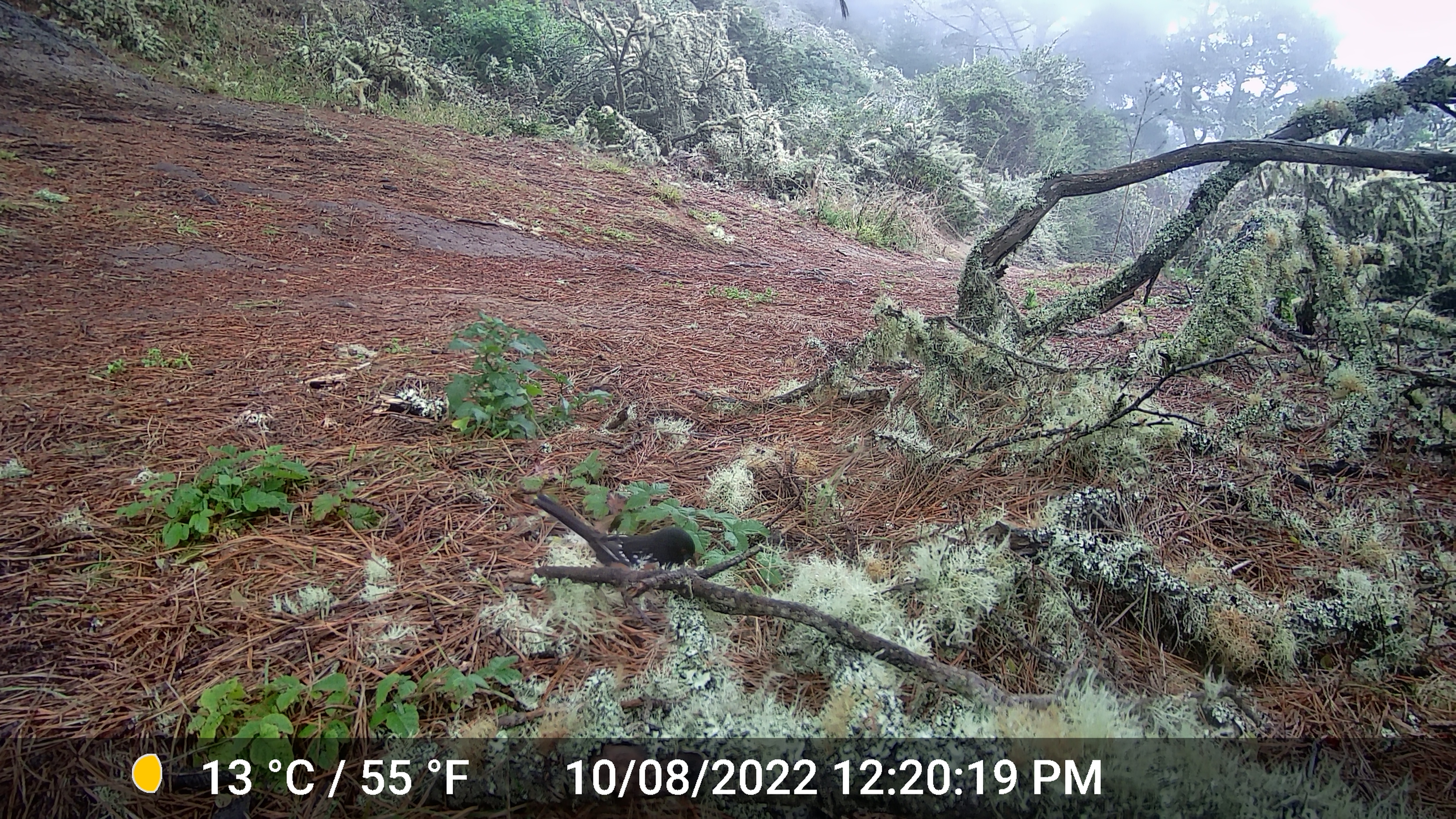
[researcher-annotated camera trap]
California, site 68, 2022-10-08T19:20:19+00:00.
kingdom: Animalia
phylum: Chordata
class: Aves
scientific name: Aves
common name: bird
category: unknown bird